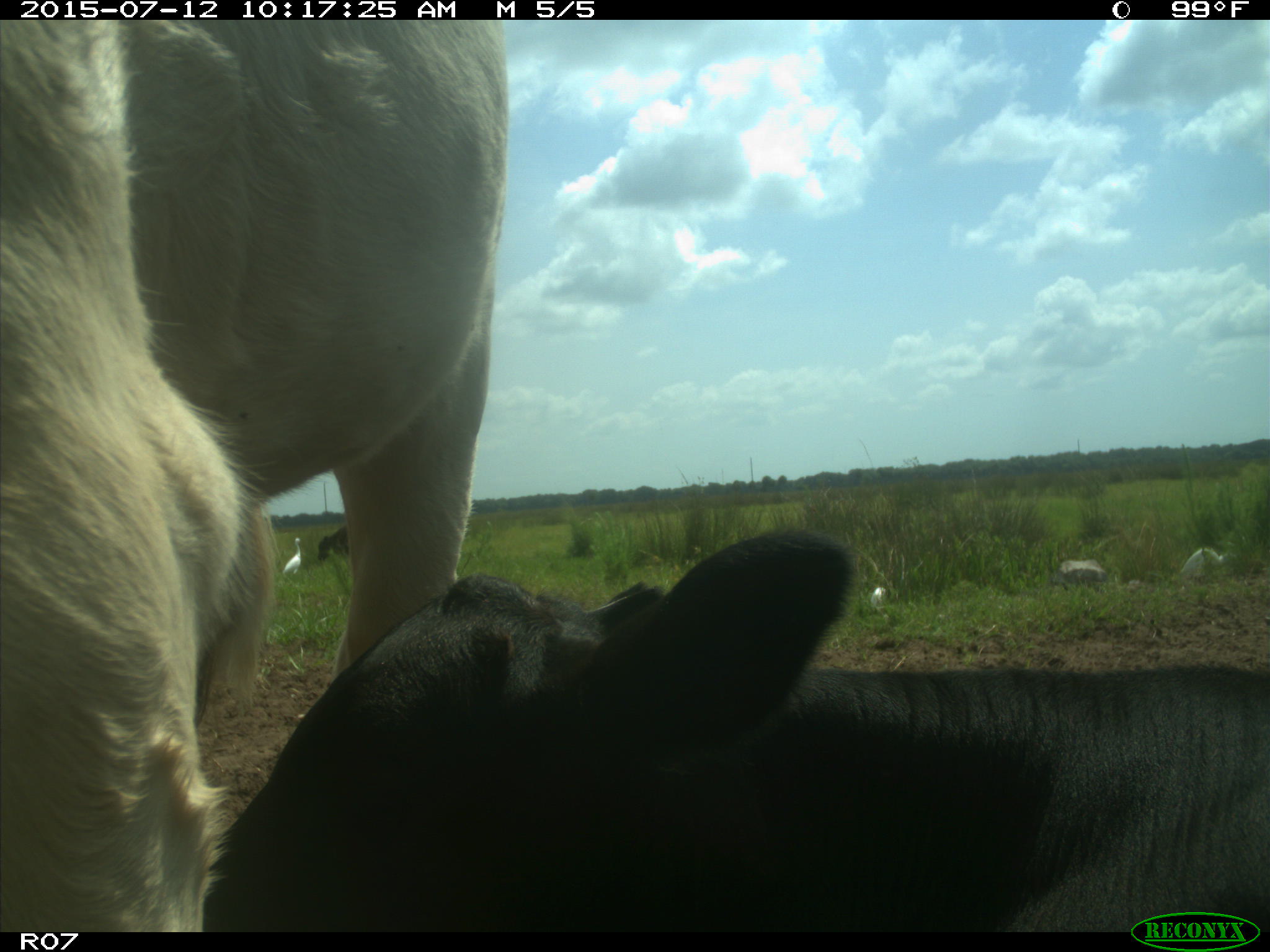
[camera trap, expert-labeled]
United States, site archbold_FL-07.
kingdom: Animalia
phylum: Chordata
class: Mammalia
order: Artiodactyla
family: Bovidae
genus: Bos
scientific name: Bos taurus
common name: domestic cow